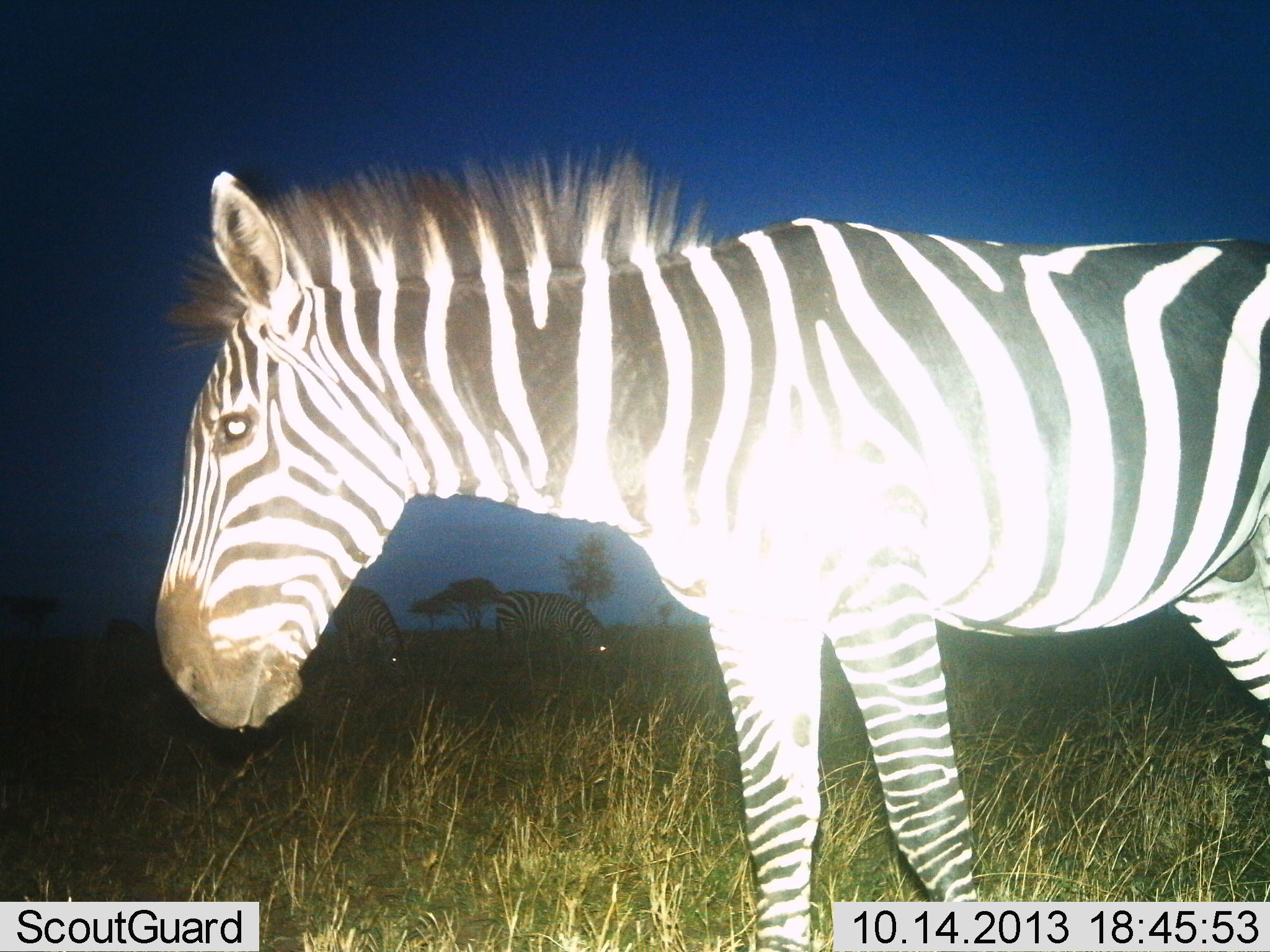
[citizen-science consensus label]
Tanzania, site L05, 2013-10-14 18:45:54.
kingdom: Animalia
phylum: Chordata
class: Mammalia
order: Perissodactyla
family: Equidae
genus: Equus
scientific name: Equus quagga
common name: plains zebra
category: zebra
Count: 3.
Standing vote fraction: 90%.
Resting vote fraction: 0%.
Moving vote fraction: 10%.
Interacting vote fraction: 0%.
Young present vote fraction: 0%.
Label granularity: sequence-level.